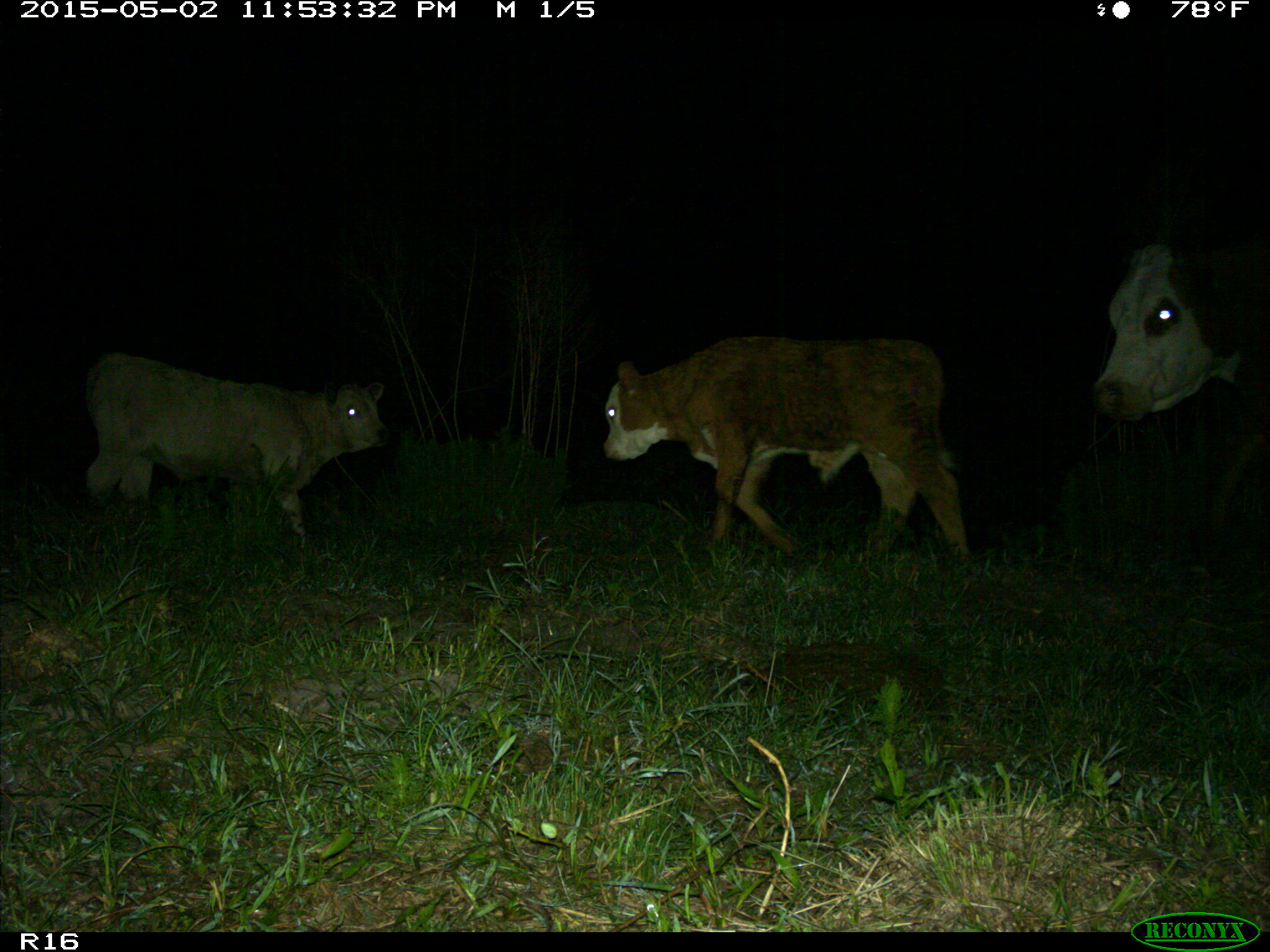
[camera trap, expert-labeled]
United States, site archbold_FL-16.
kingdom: Animalia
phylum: Chordata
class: Mammalia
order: Artiodactyla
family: Bovidae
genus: Bos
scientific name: Bos taurus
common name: domestic cow